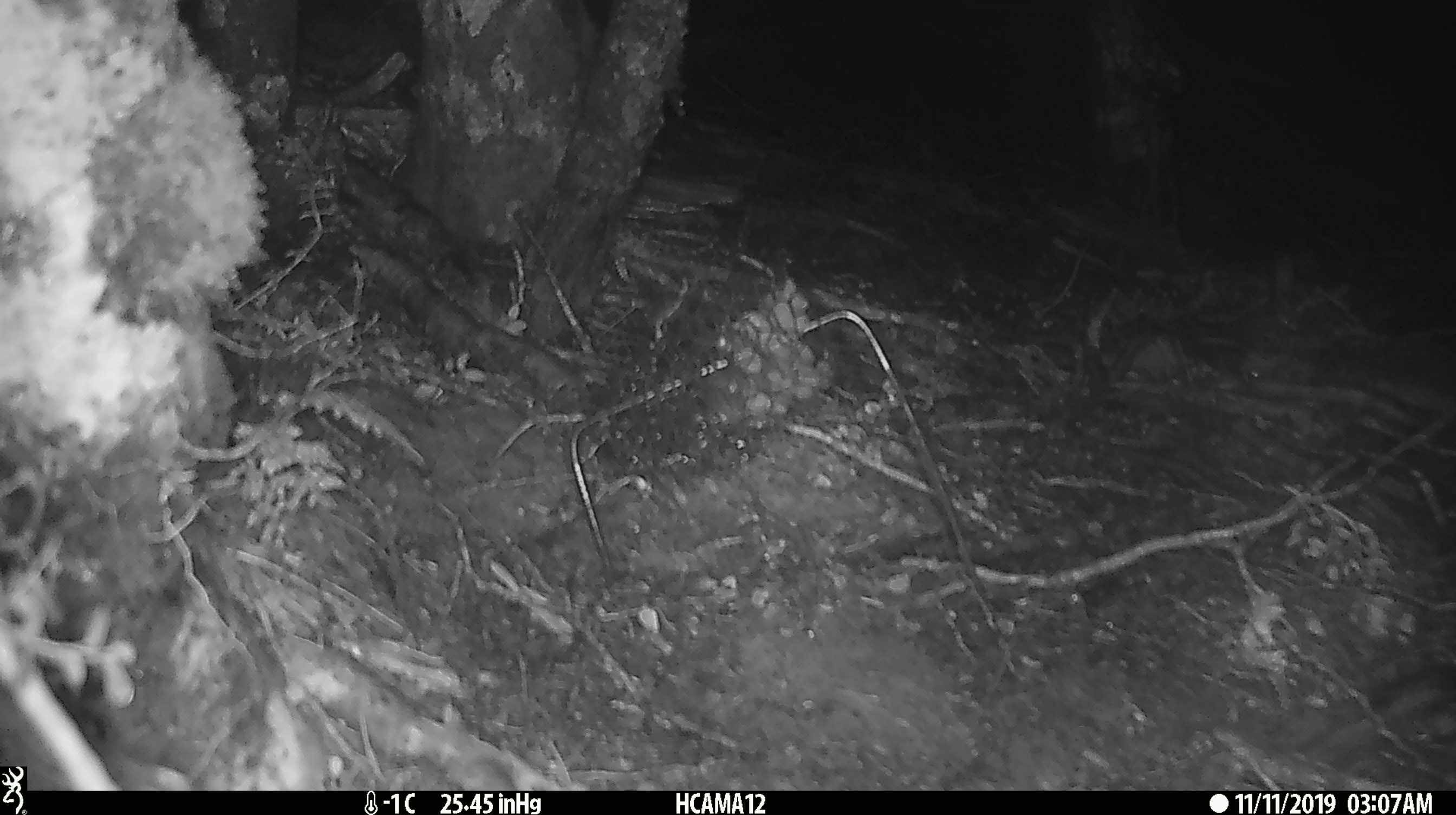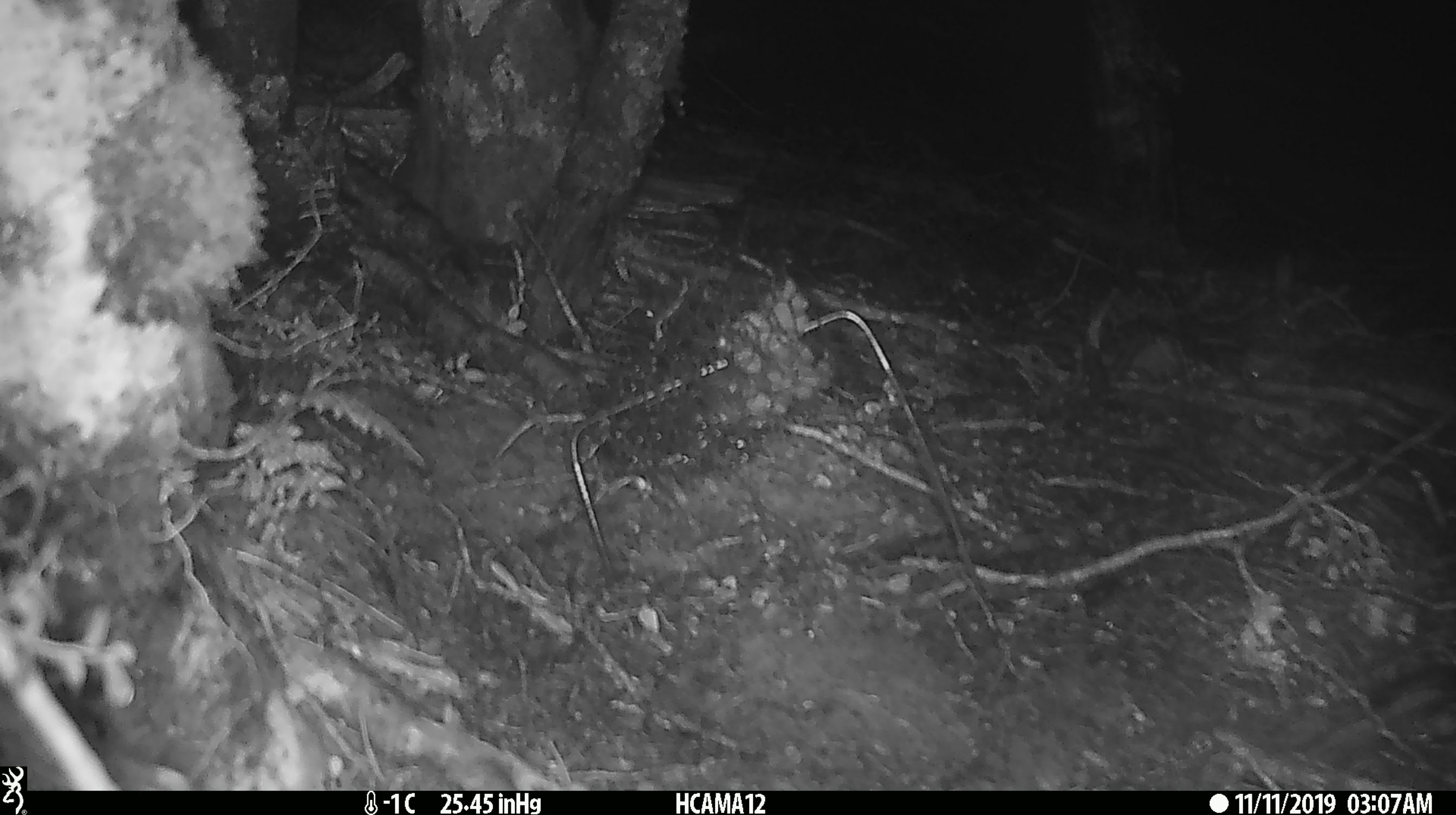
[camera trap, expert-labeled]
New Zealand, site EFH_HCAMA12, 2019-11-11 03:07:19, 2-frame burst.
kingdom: Animalia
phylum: Chordata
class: Mammalia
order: Rodentia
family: Muridae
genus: Mus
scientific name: Mus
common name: mouse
Mouse (Mus).